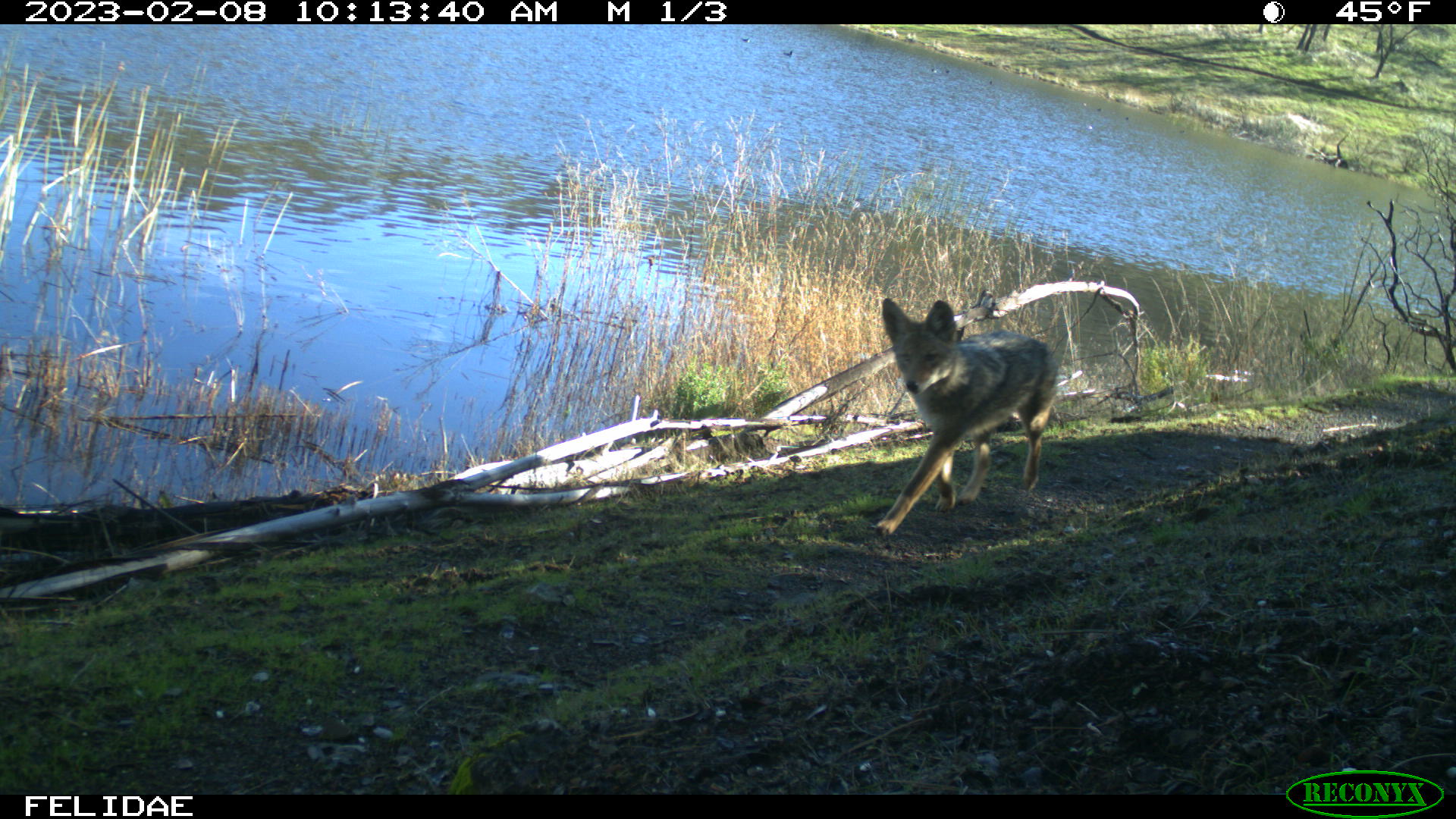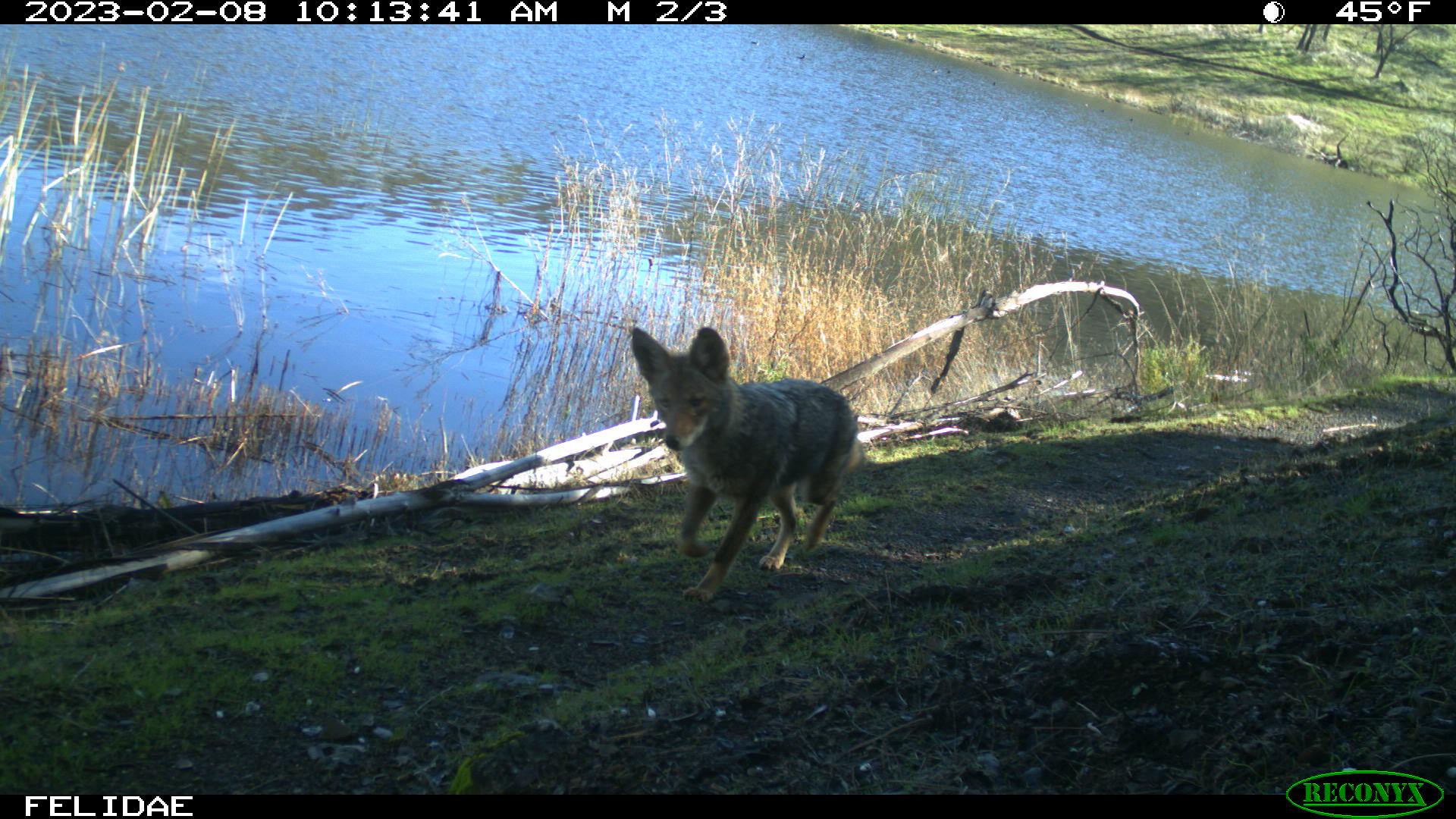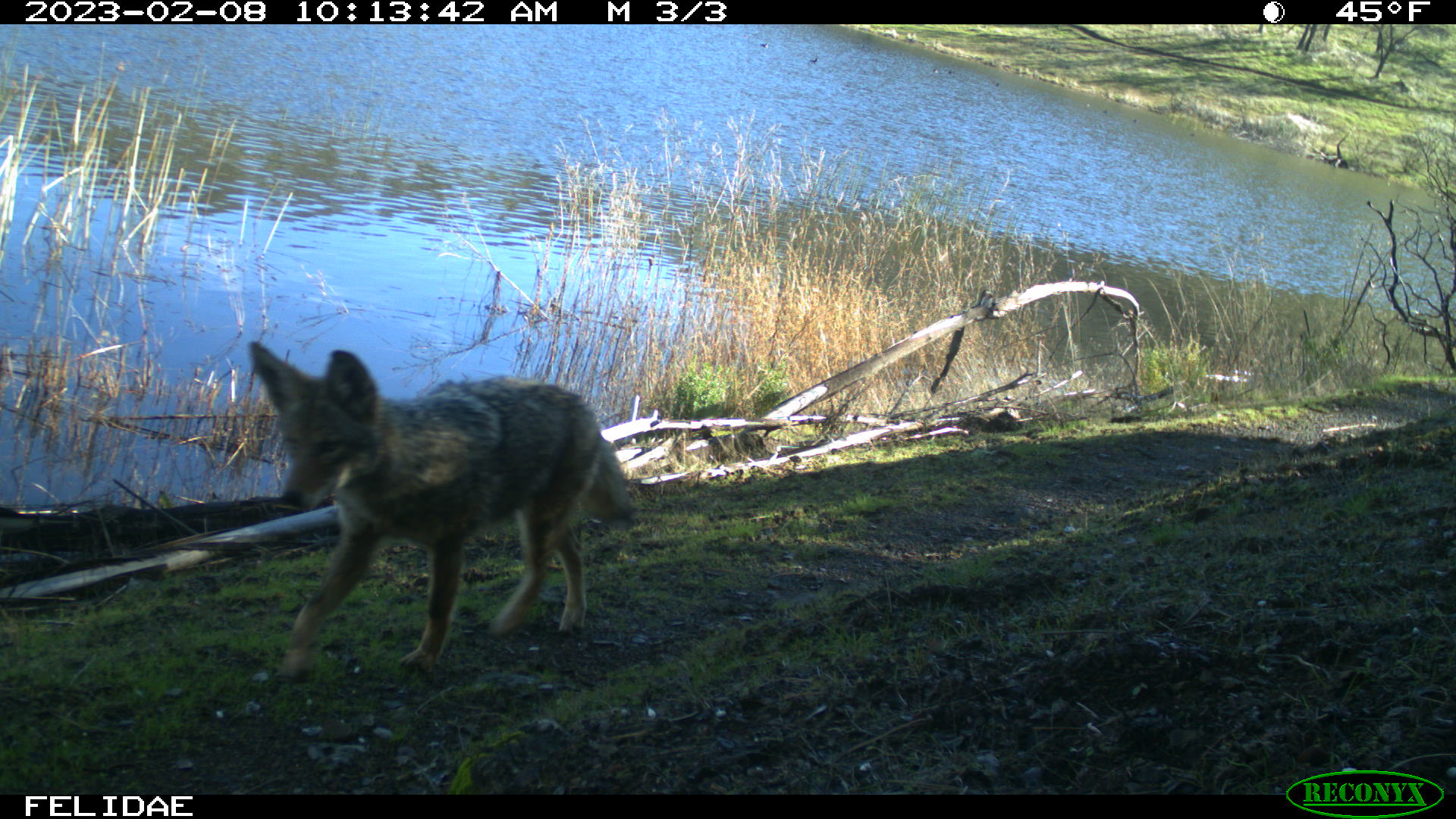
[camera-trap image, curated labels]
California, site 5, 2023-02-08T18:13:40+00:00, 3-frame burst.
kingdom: Animalia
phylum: Chordata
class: Mammalia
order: Carnivora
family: Canidae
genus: Canis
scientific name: Canis latrans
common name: coyote